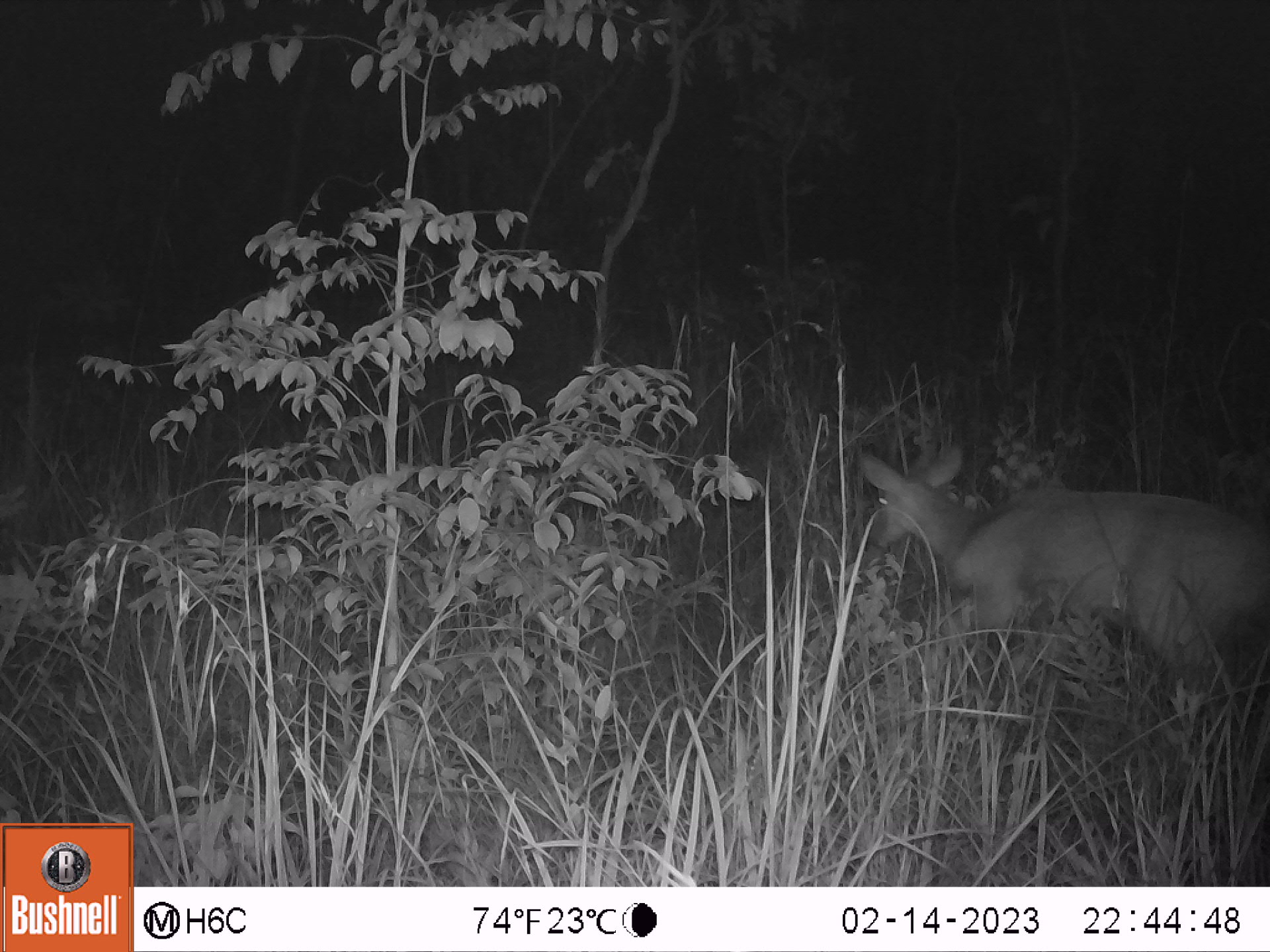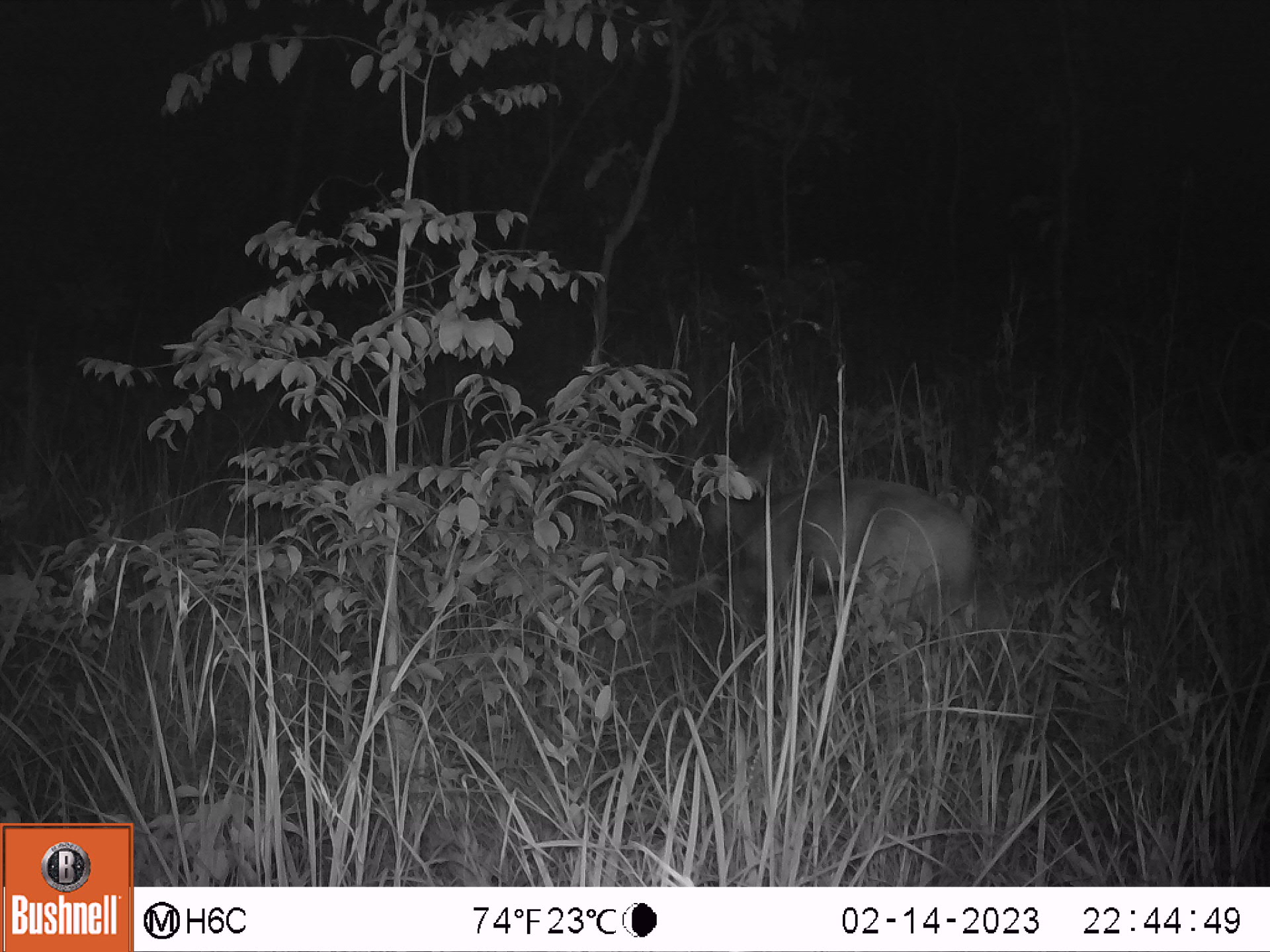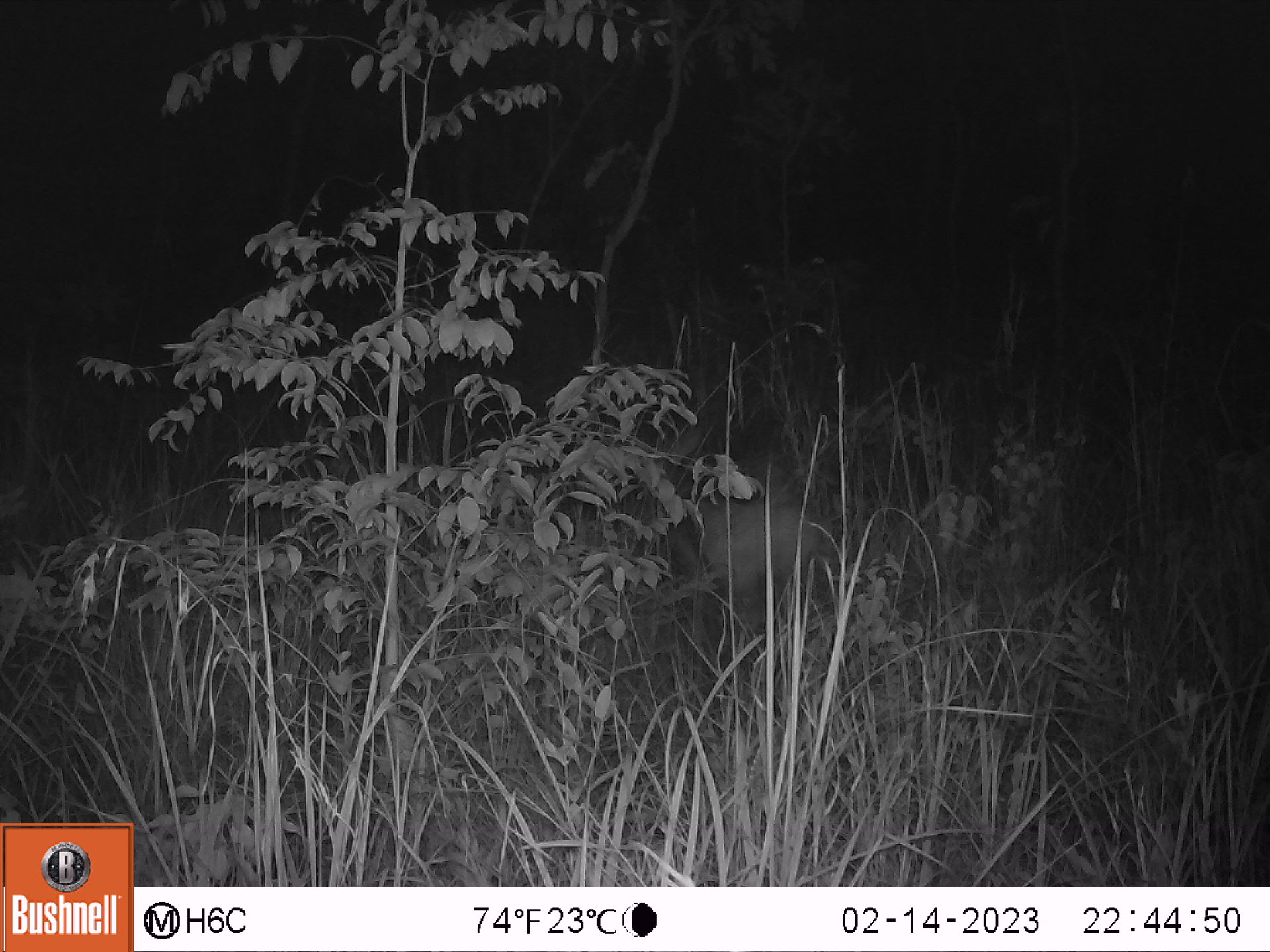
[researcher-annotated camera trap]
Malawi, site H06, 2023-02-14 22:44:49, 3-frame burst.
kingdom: Animalia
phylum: Chordata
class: Mammalia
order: Artiodactyla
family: Bovidae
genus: Tragelaphus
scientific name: Tragelaphus sylvaticus sylvaticus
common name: cape bushbuck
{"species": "cape bushbuck (Tragelaphus sylvaticus sylvaticus)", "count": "1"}